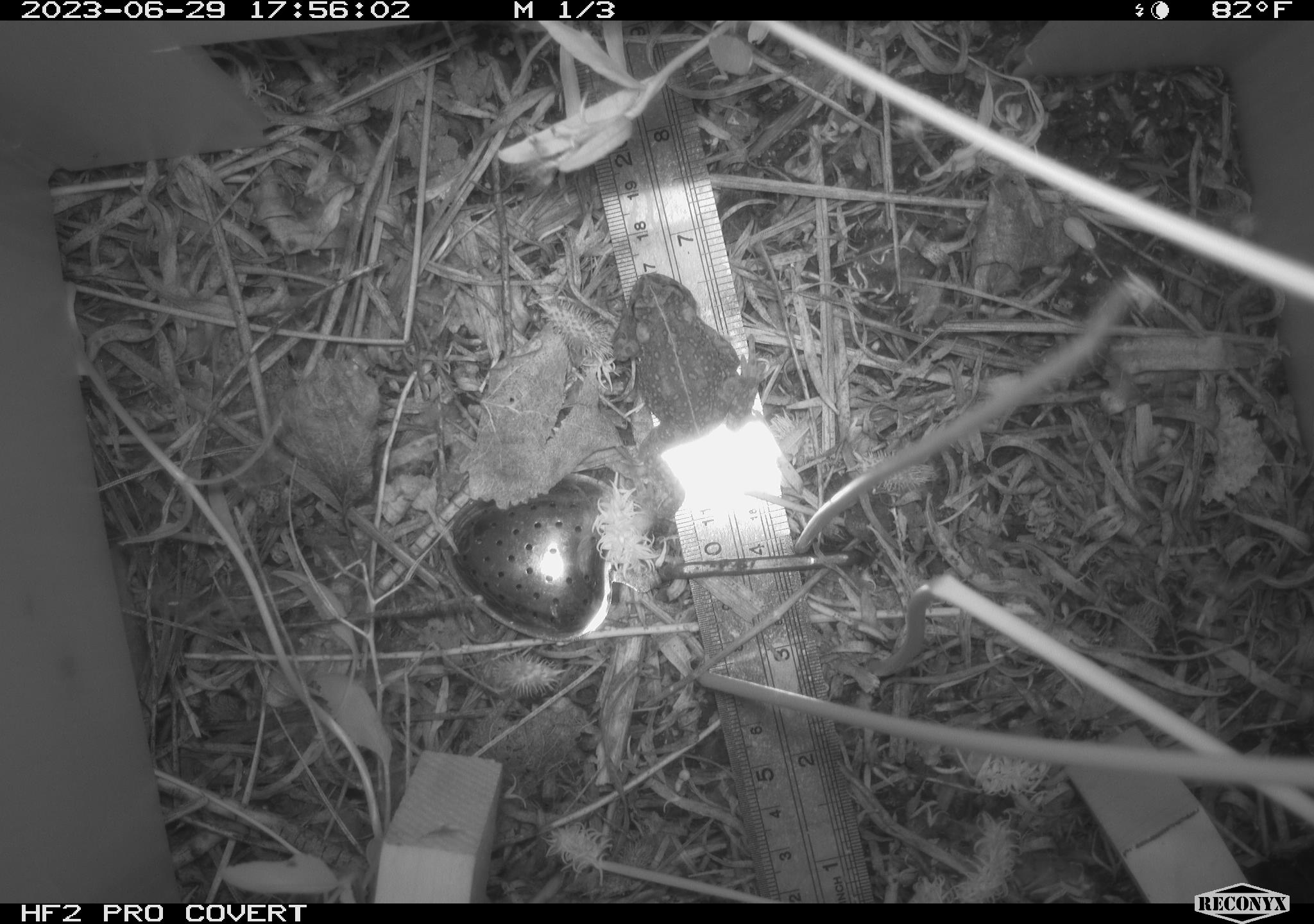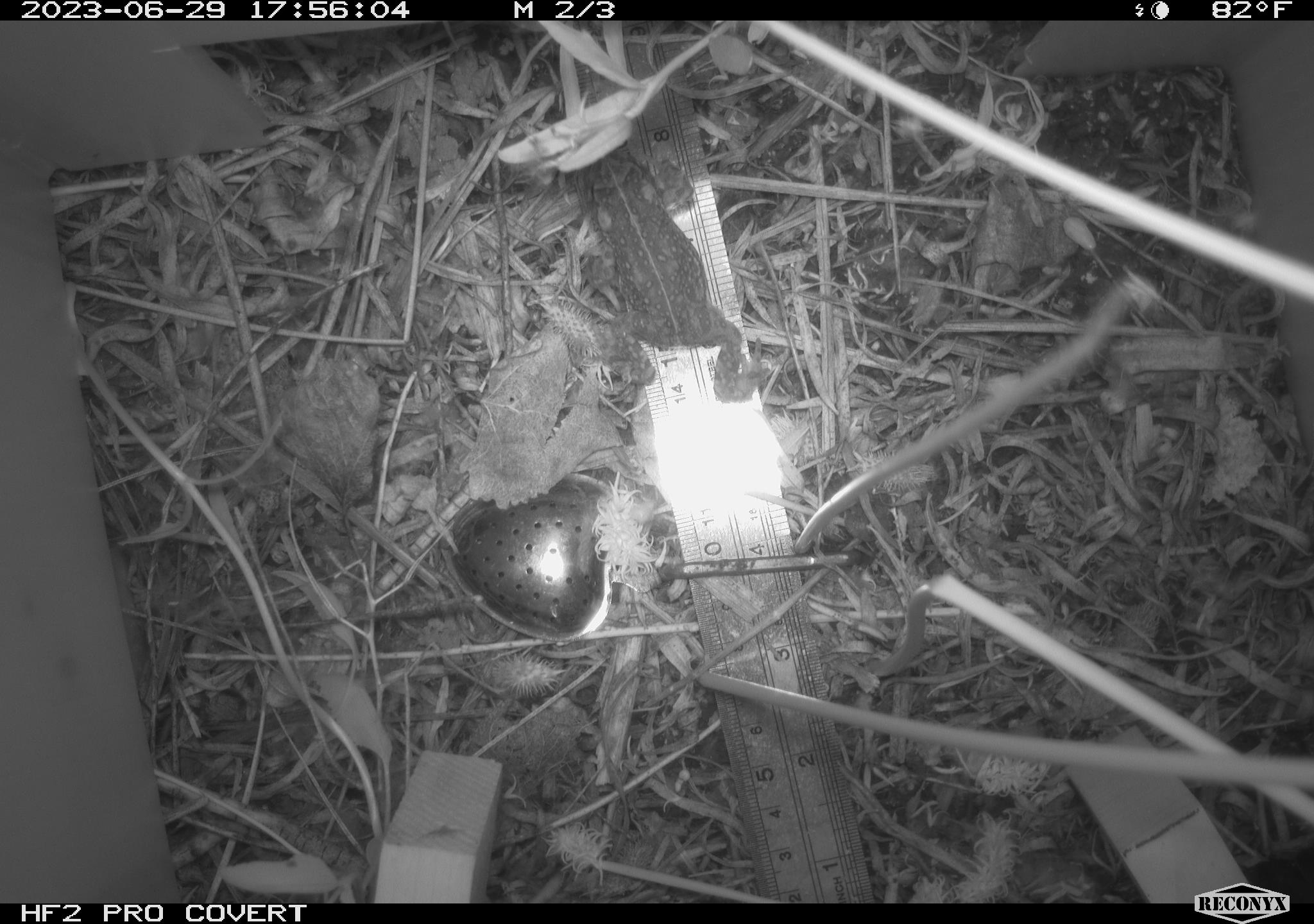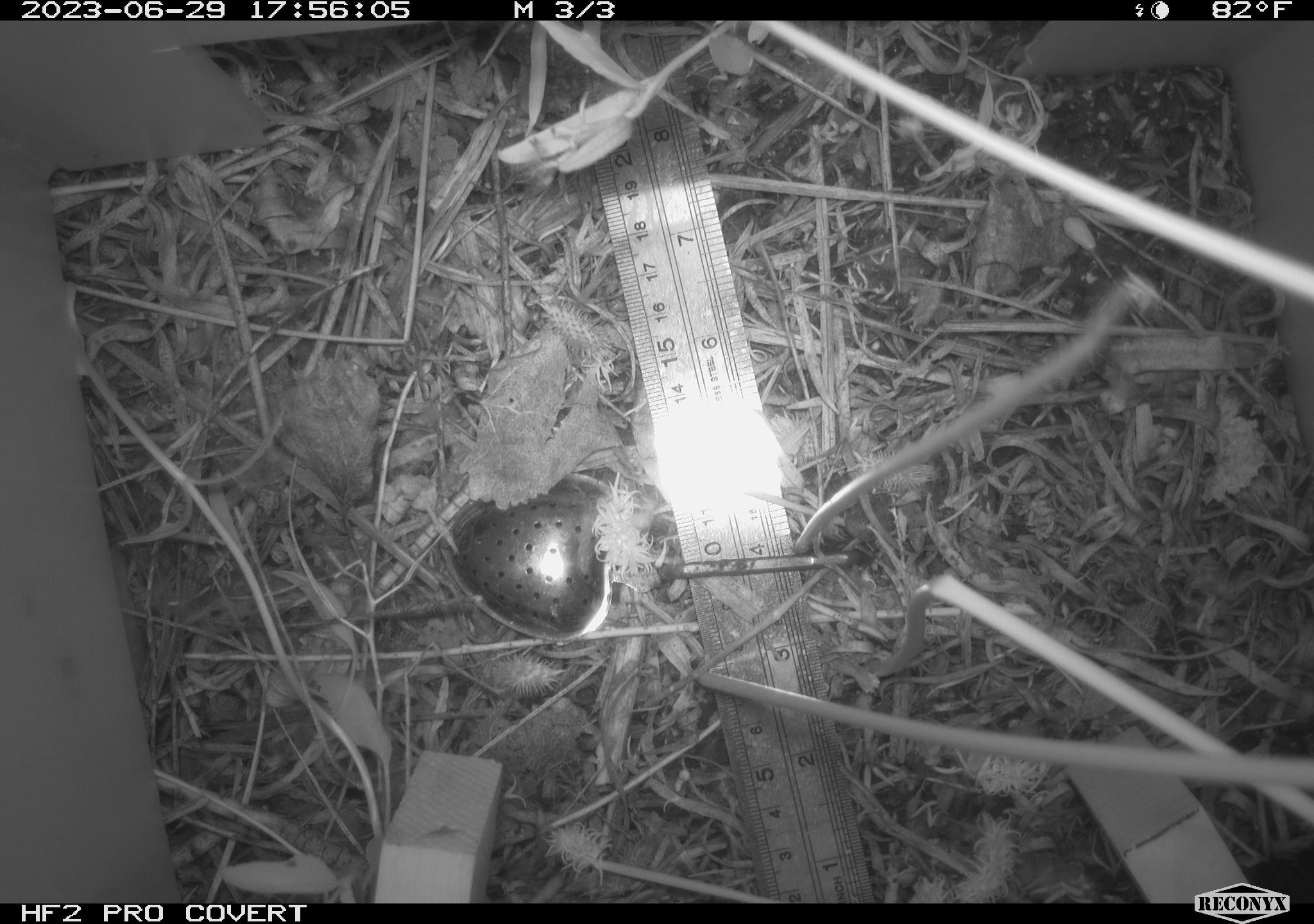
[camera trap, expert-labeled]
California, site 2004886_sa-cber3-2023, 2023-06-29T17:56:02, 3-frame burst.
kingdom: Animalia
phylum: Chordata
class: Amphibia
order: Anura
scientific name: Anura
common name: frogs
Frogs (Anura).